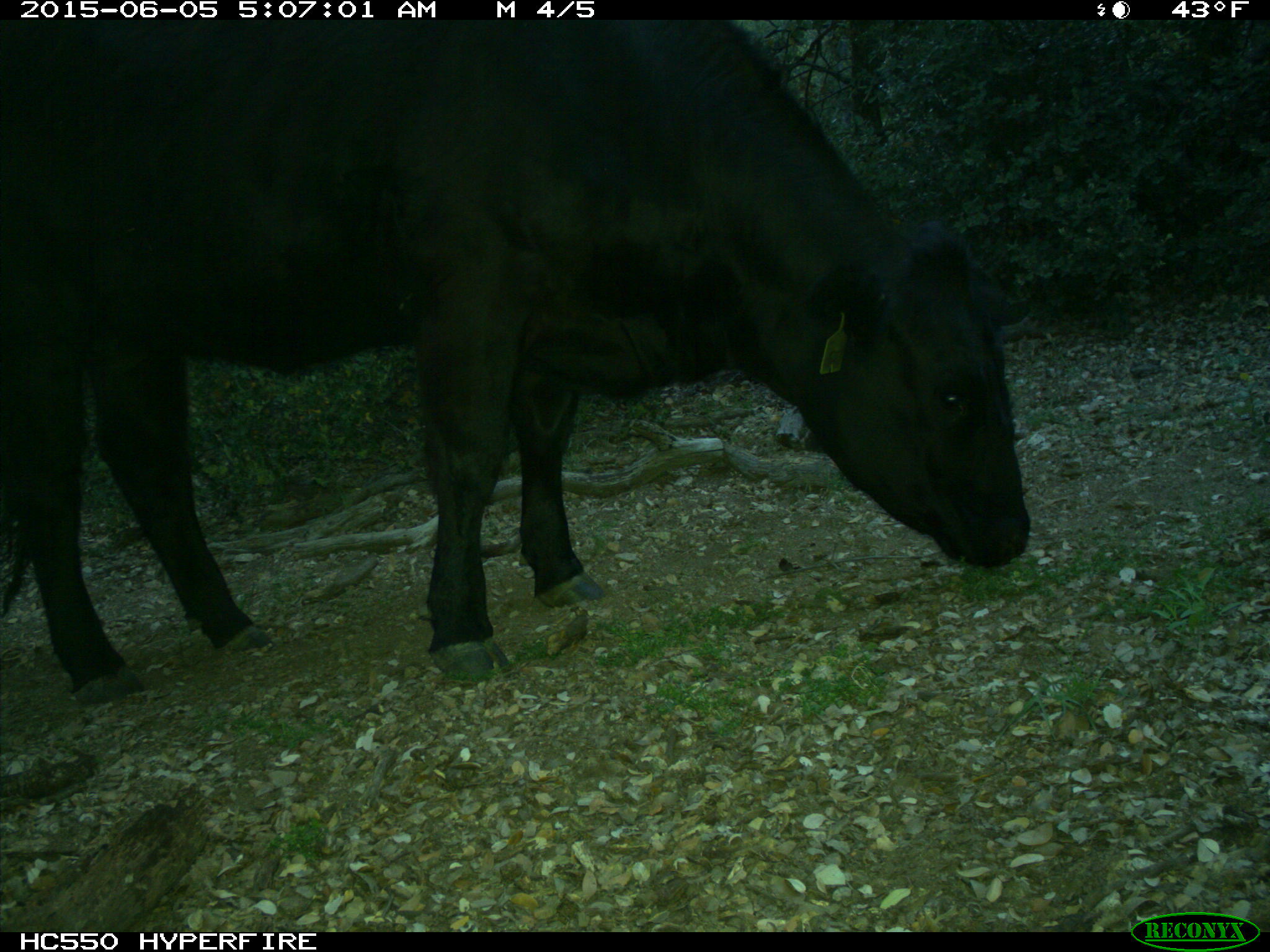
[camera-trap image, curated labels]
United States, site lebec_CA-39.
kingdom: Animalia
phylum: Chordata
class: Mammalia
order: Artiodactyla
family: Bovidae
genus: Bos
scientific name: Bos taurus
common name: domestic cow